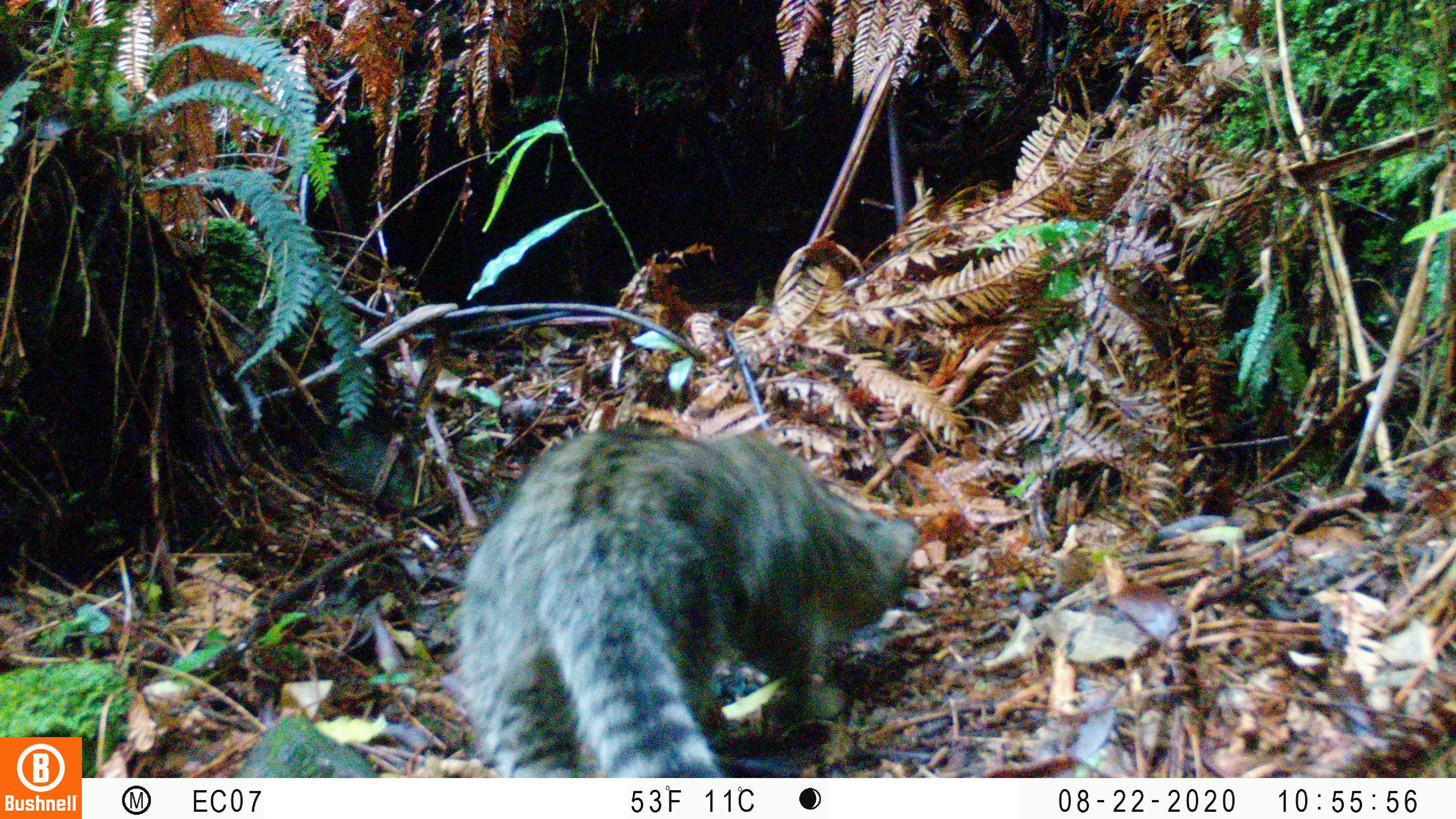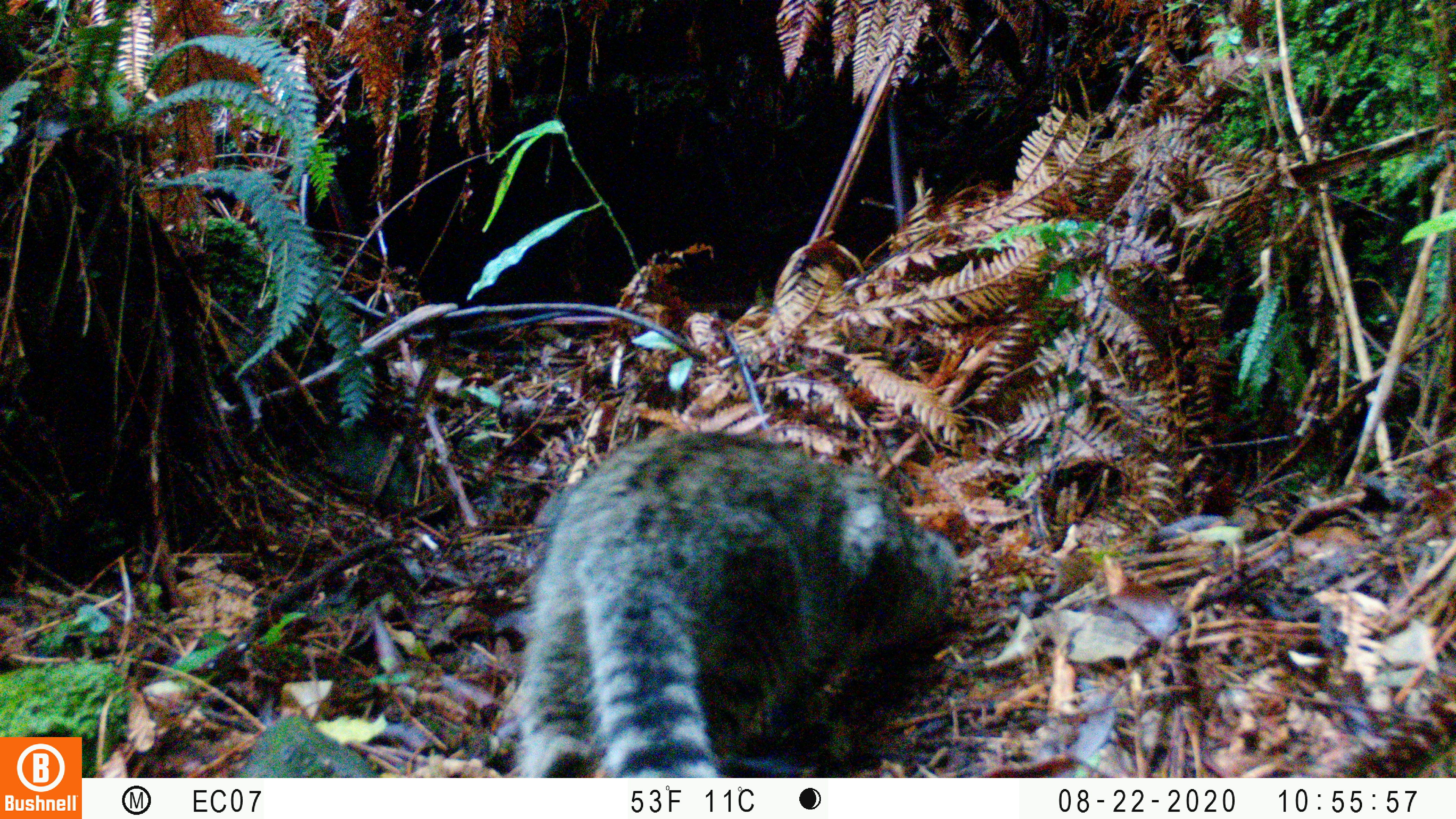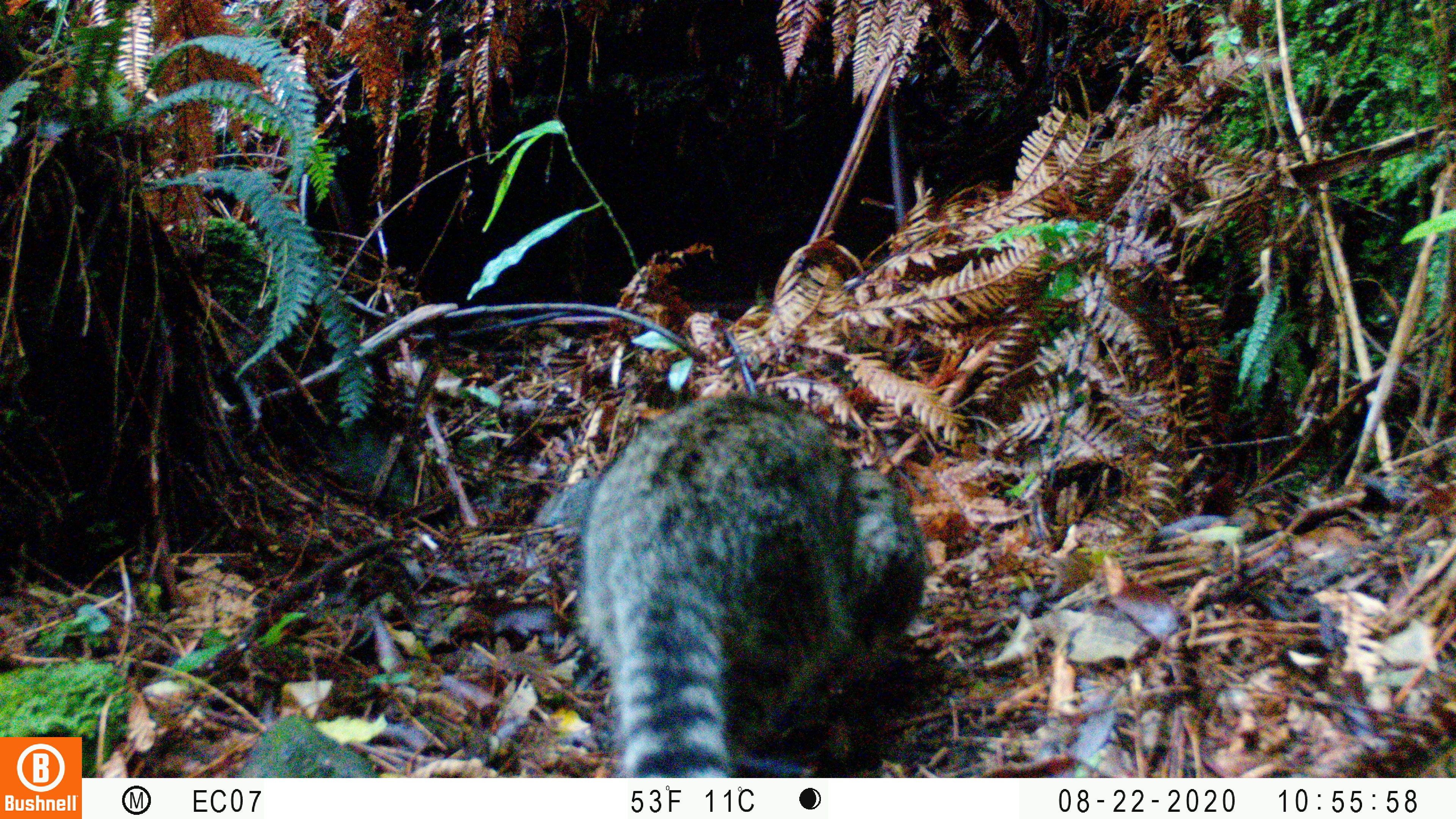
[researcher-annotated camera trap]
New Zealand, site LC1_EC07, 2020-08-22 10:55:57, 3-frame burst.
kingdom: Animalia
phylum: Chordata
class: Mammalia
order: Carnivora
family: Felidae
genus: Felis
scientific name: Felis catus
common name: domestic cat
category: cat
Cat (domestic cat) (Felis catus).